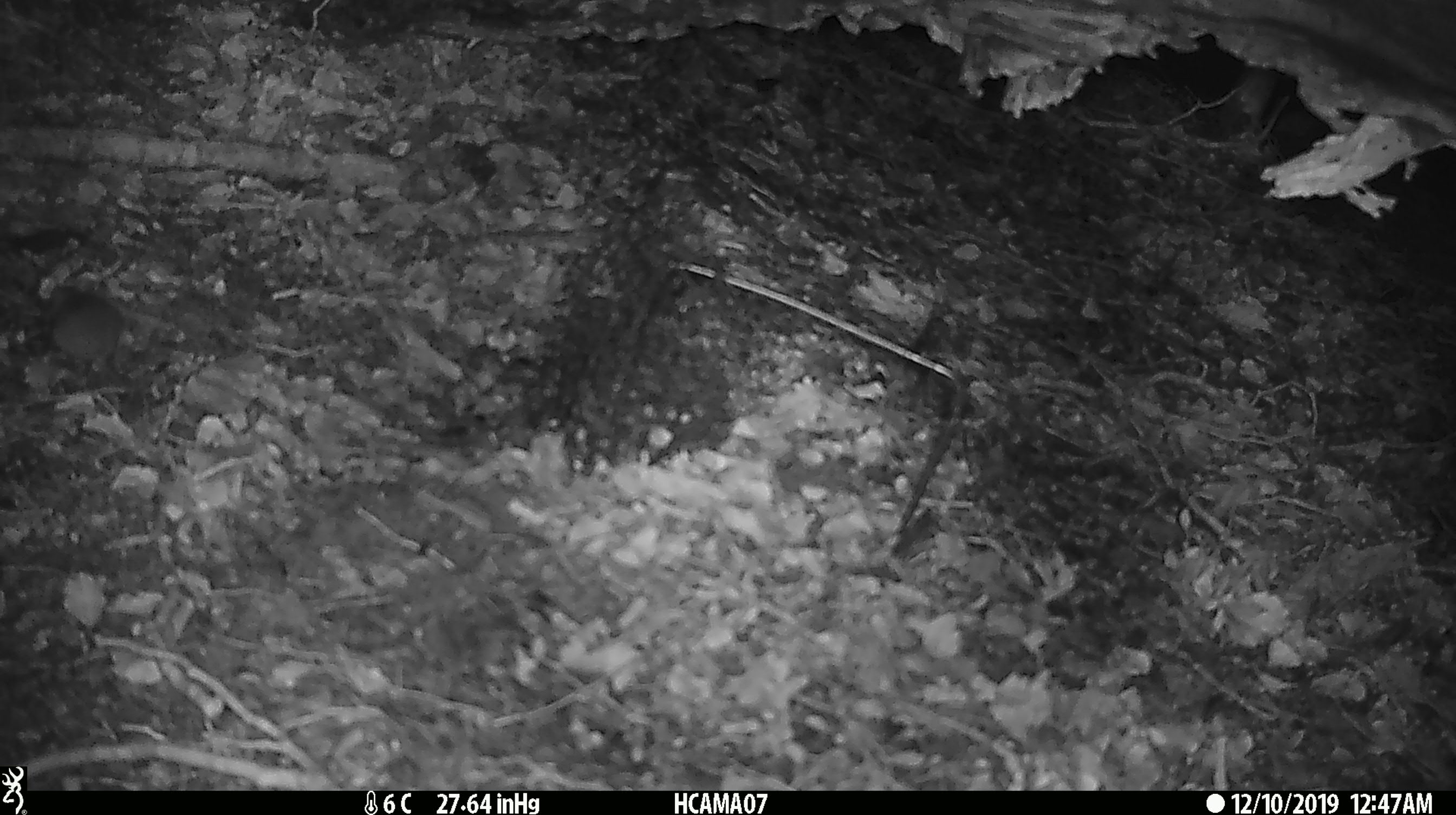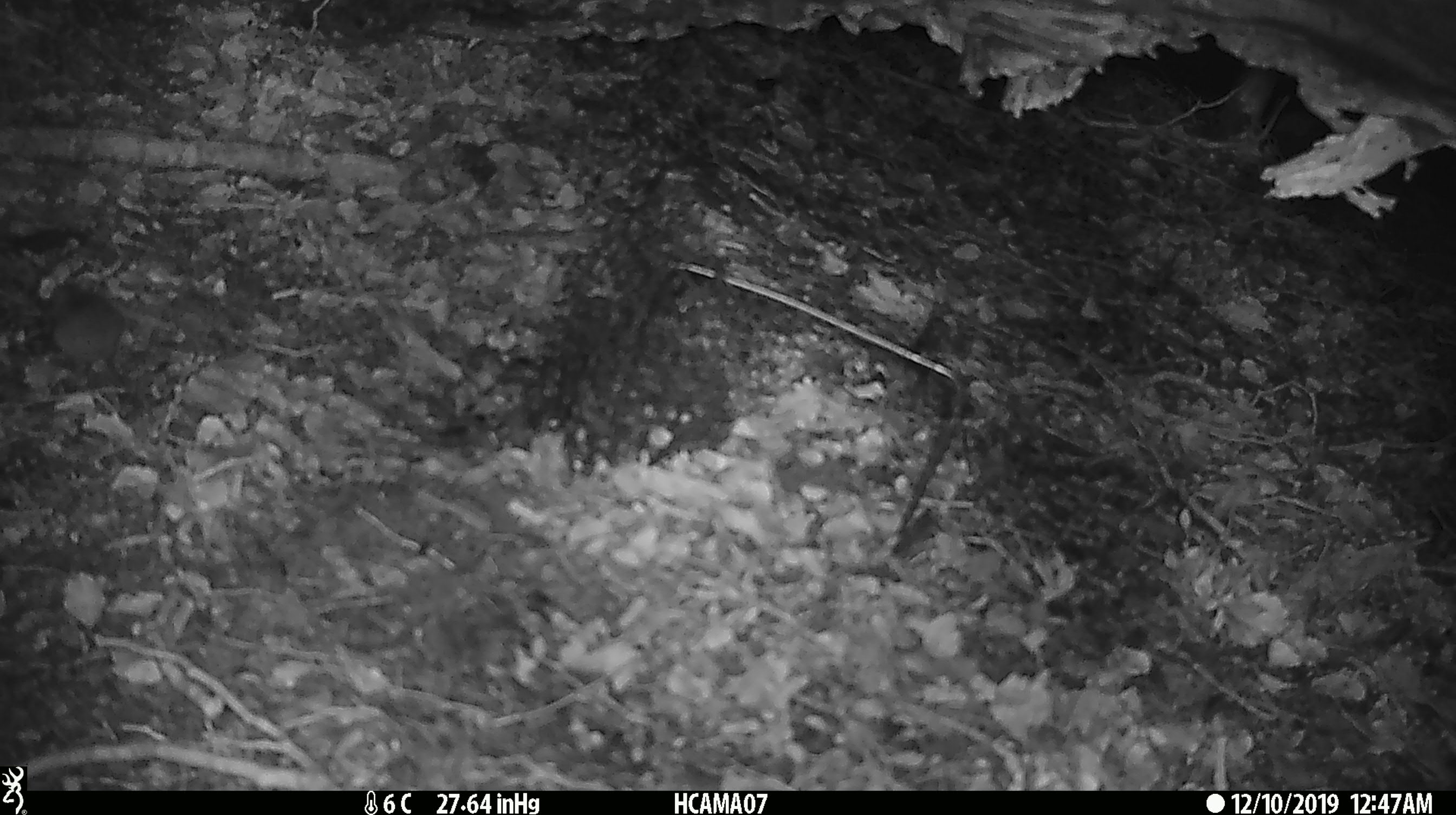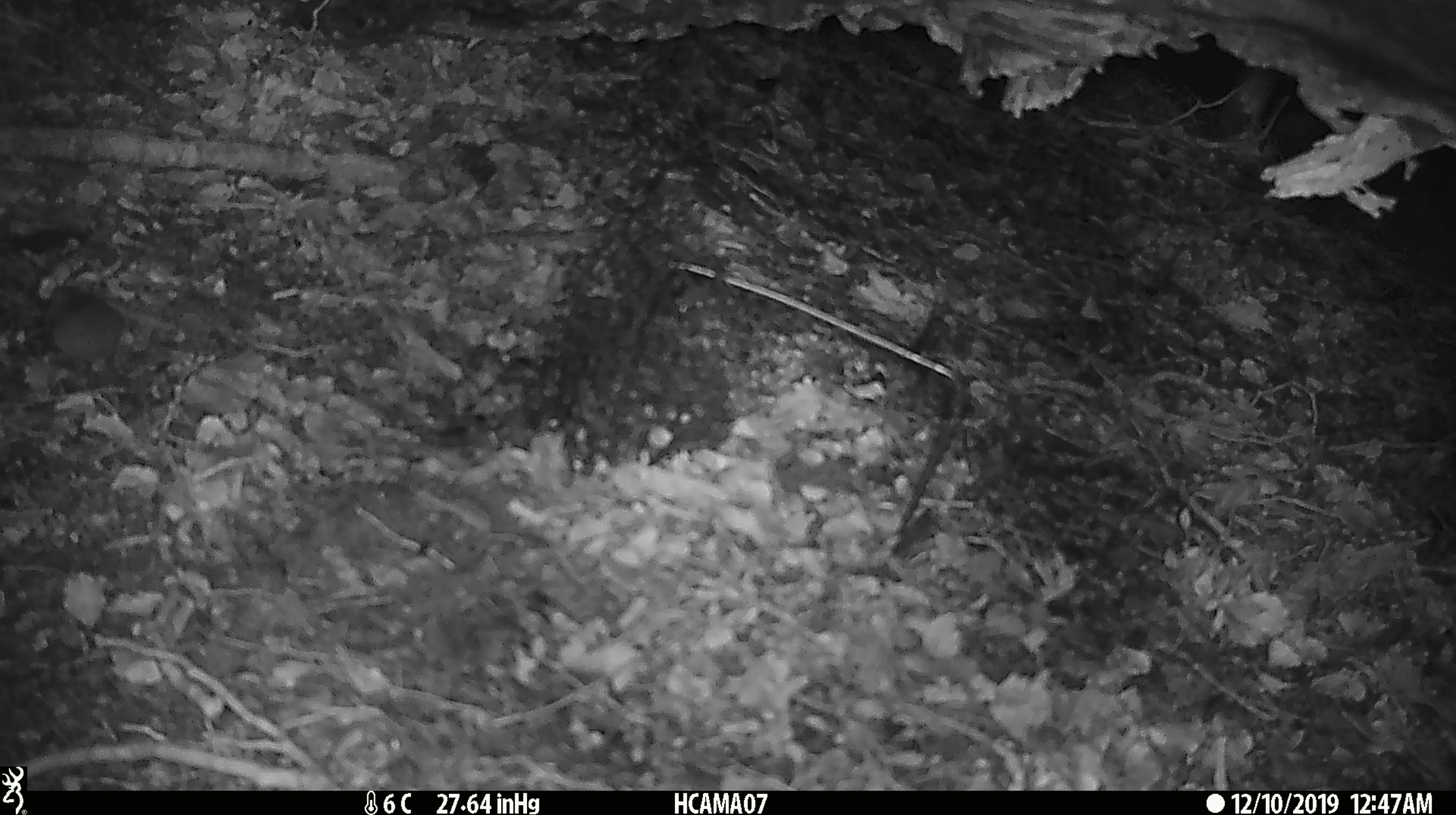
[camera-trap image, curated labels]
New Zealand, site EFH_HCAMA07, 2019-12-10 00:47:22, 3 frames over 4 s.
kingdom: Animalia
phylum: Chordata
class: Mammalia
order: Rodentia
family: Muridae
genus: Mus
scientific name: Mus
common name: mouse